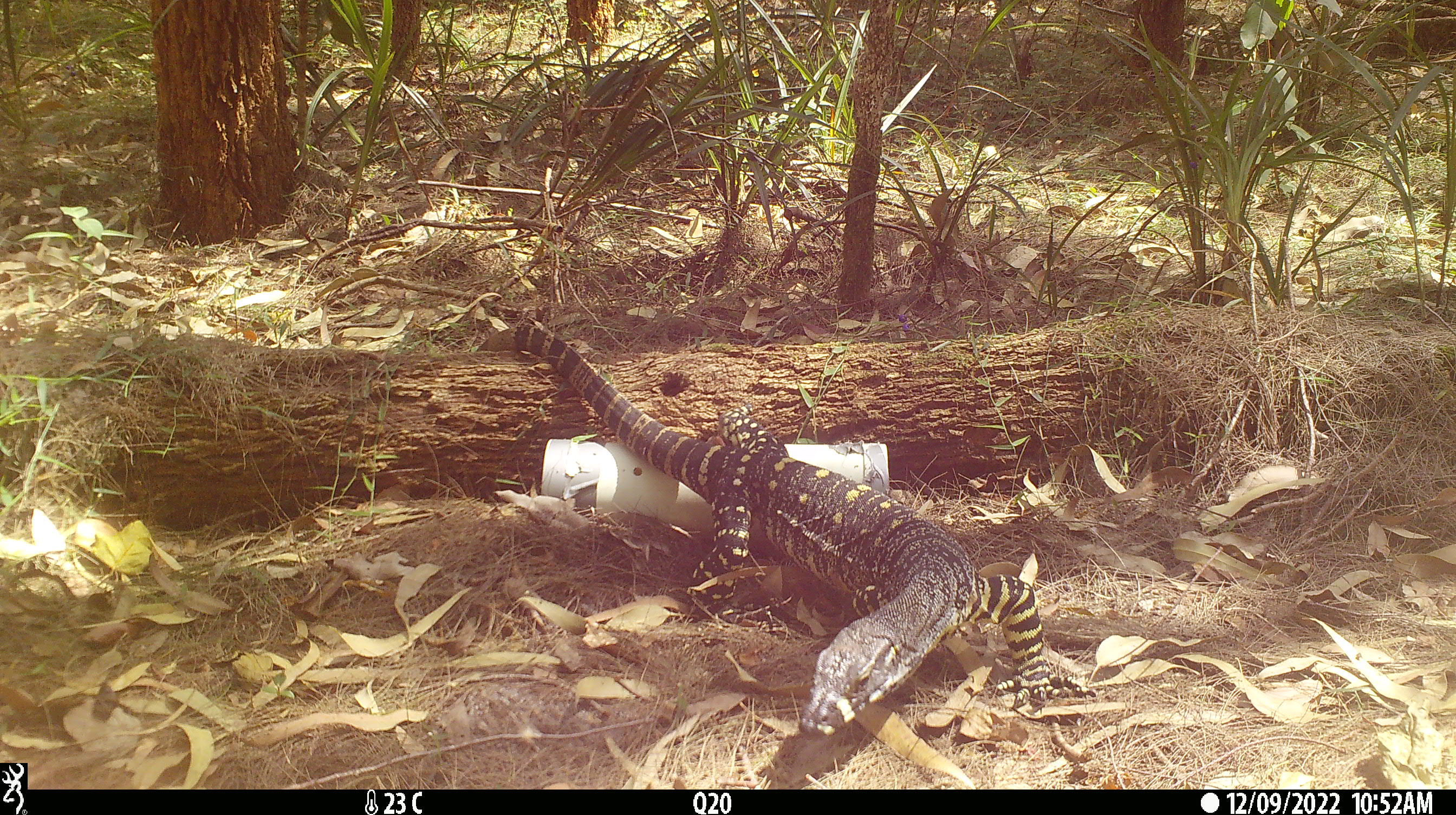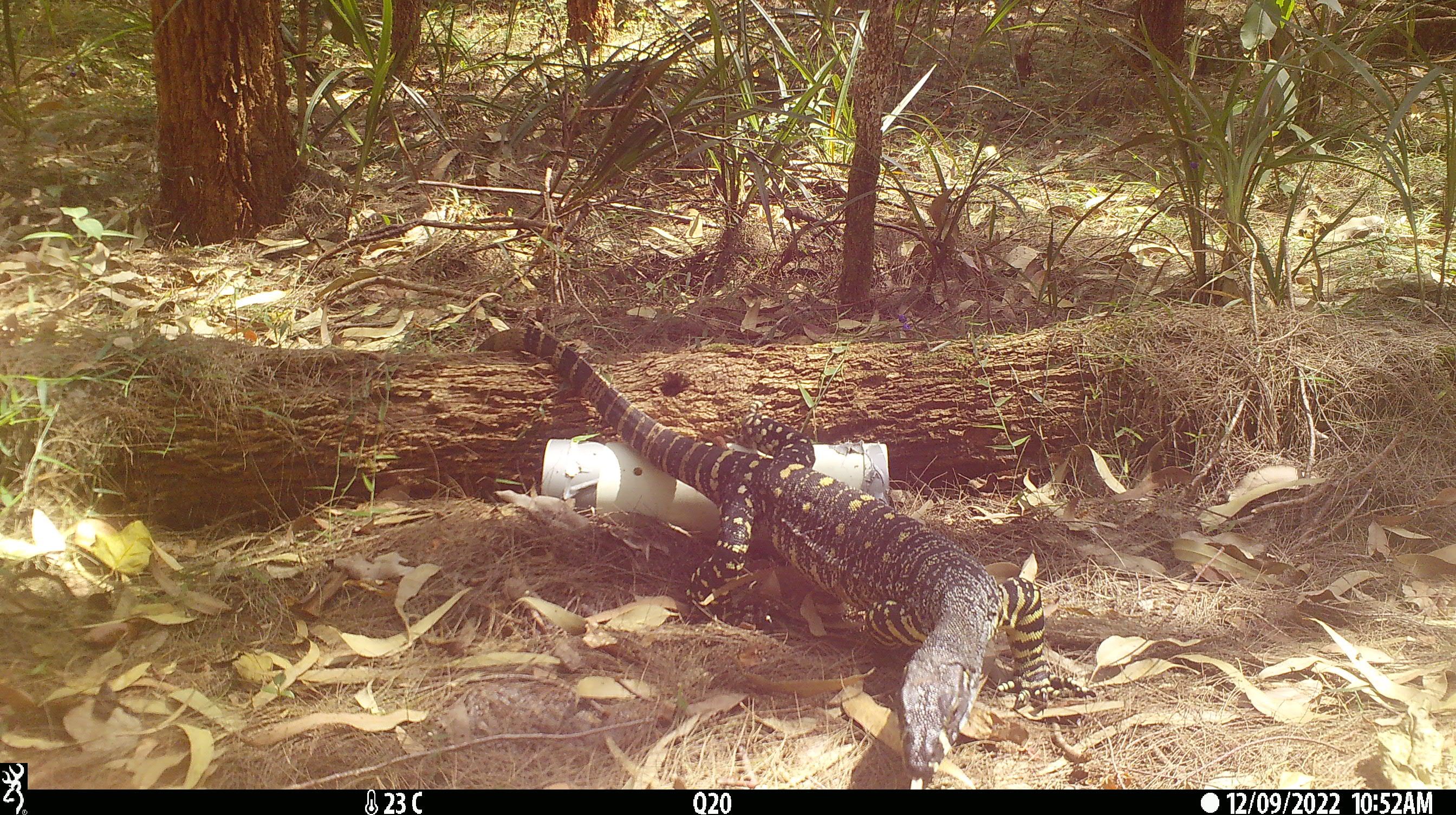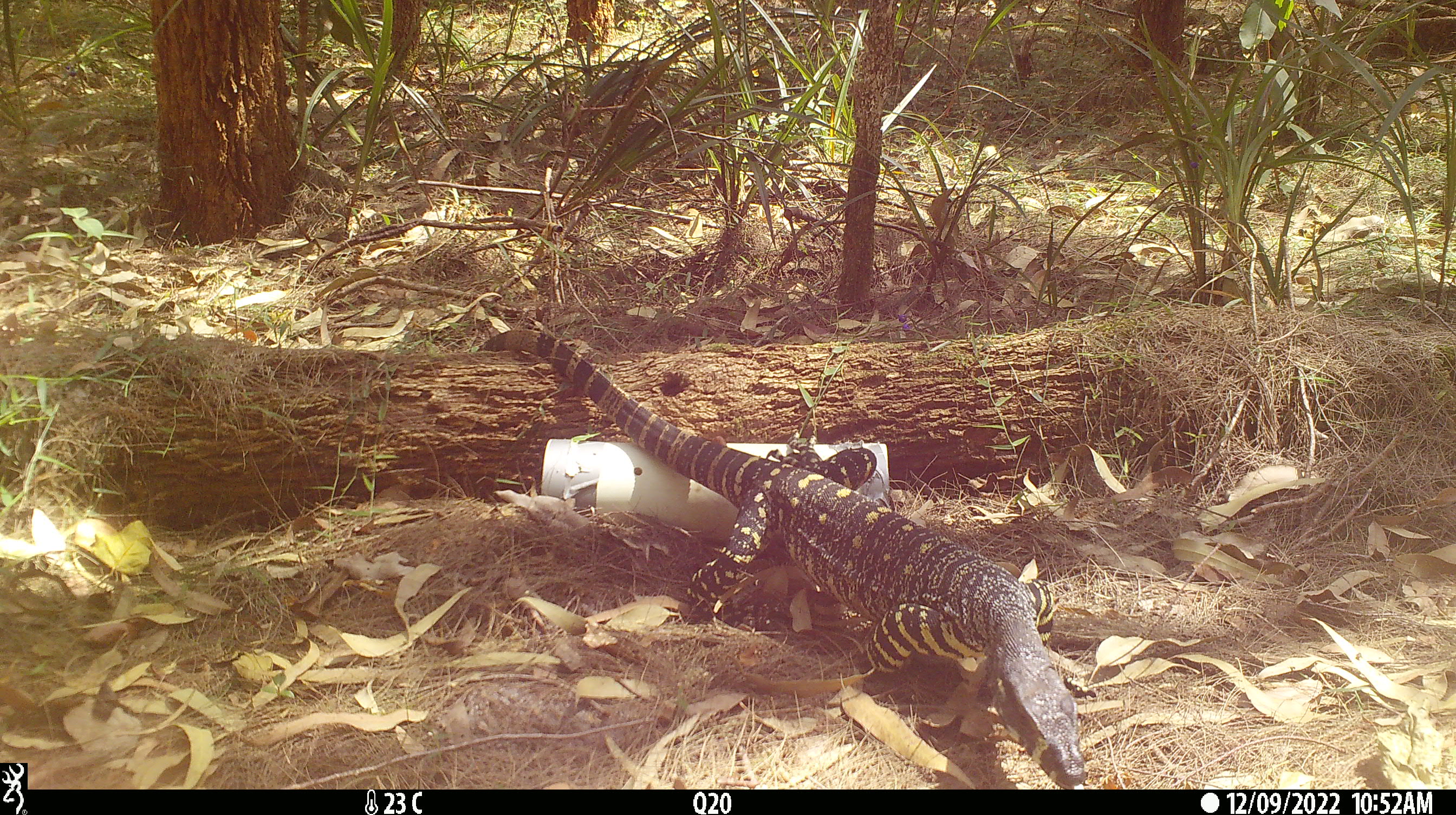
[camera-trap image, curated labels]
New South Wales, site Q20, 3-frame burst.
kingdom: Animalia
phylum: Chordata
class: Reptilia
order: Squamata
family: Varanidae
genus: Varanus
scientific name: Varanus varius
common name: lace monitor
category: goanna